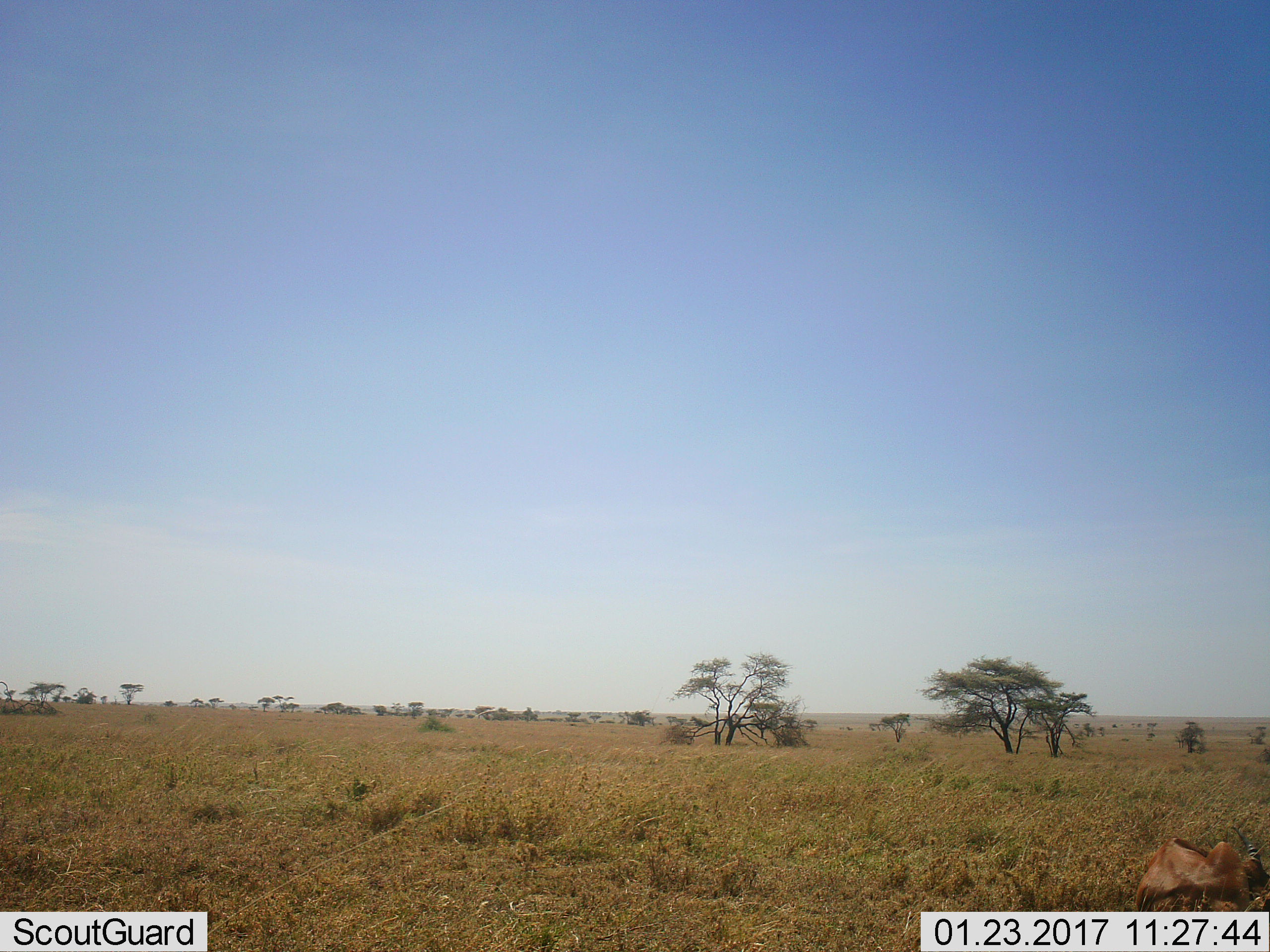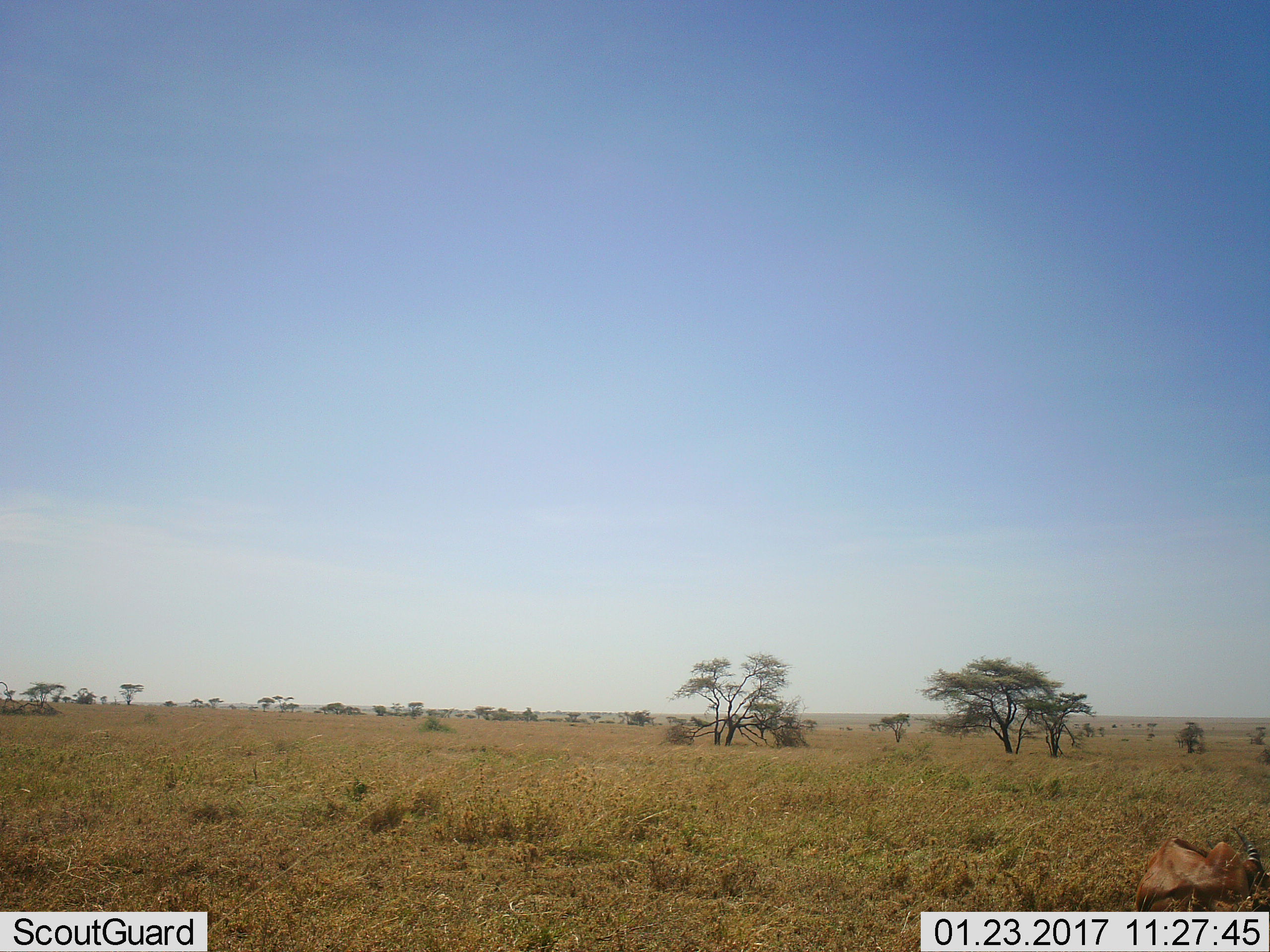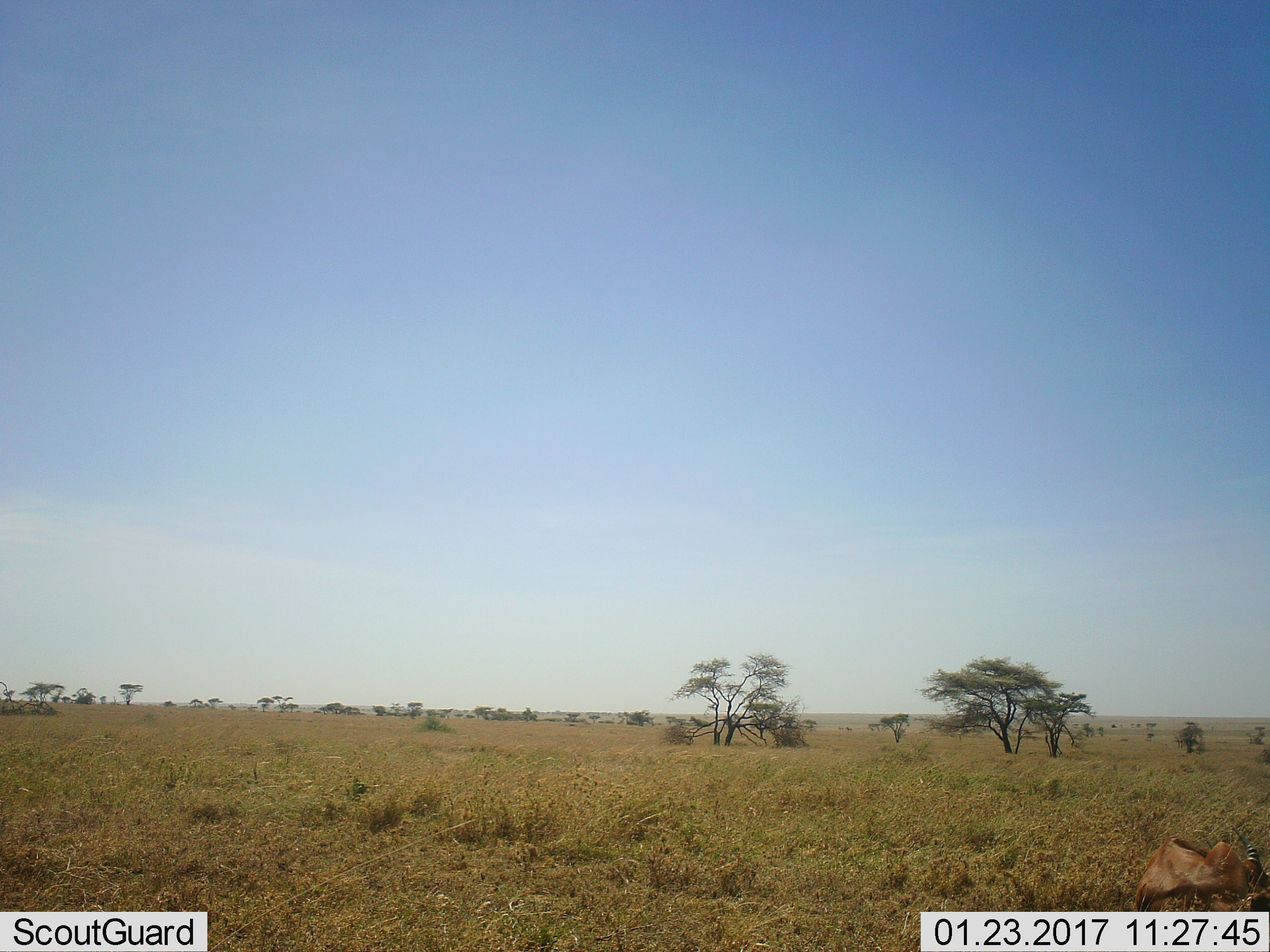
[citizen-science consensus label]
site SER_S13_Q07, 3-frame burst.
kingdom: Animalia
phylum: Chordata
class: Mammalia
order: Artiodactyla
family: Bovidae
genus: Alcelaphus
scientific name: Alcelaphus buselaphus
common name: hartebeest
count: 1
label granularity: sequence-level